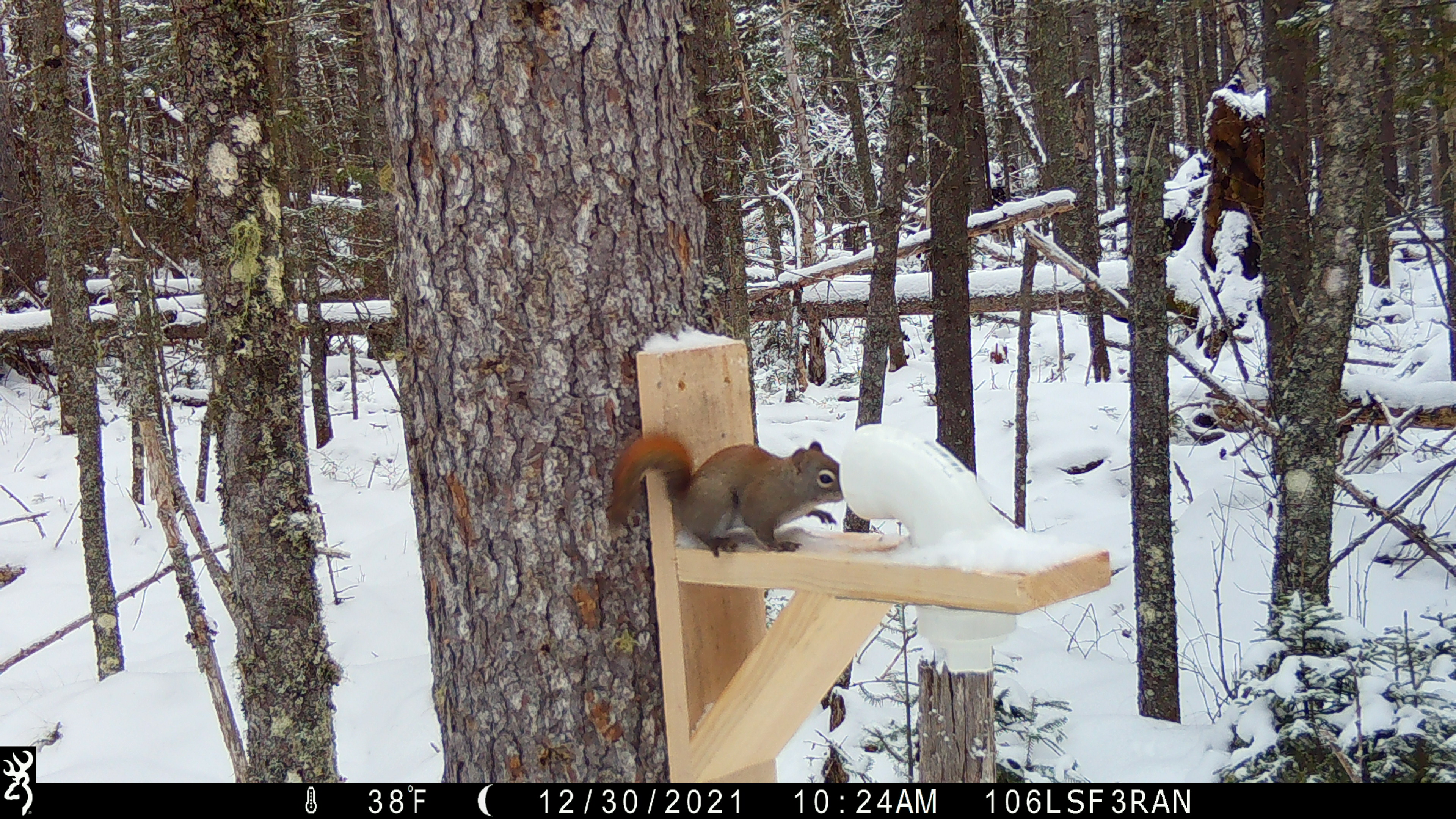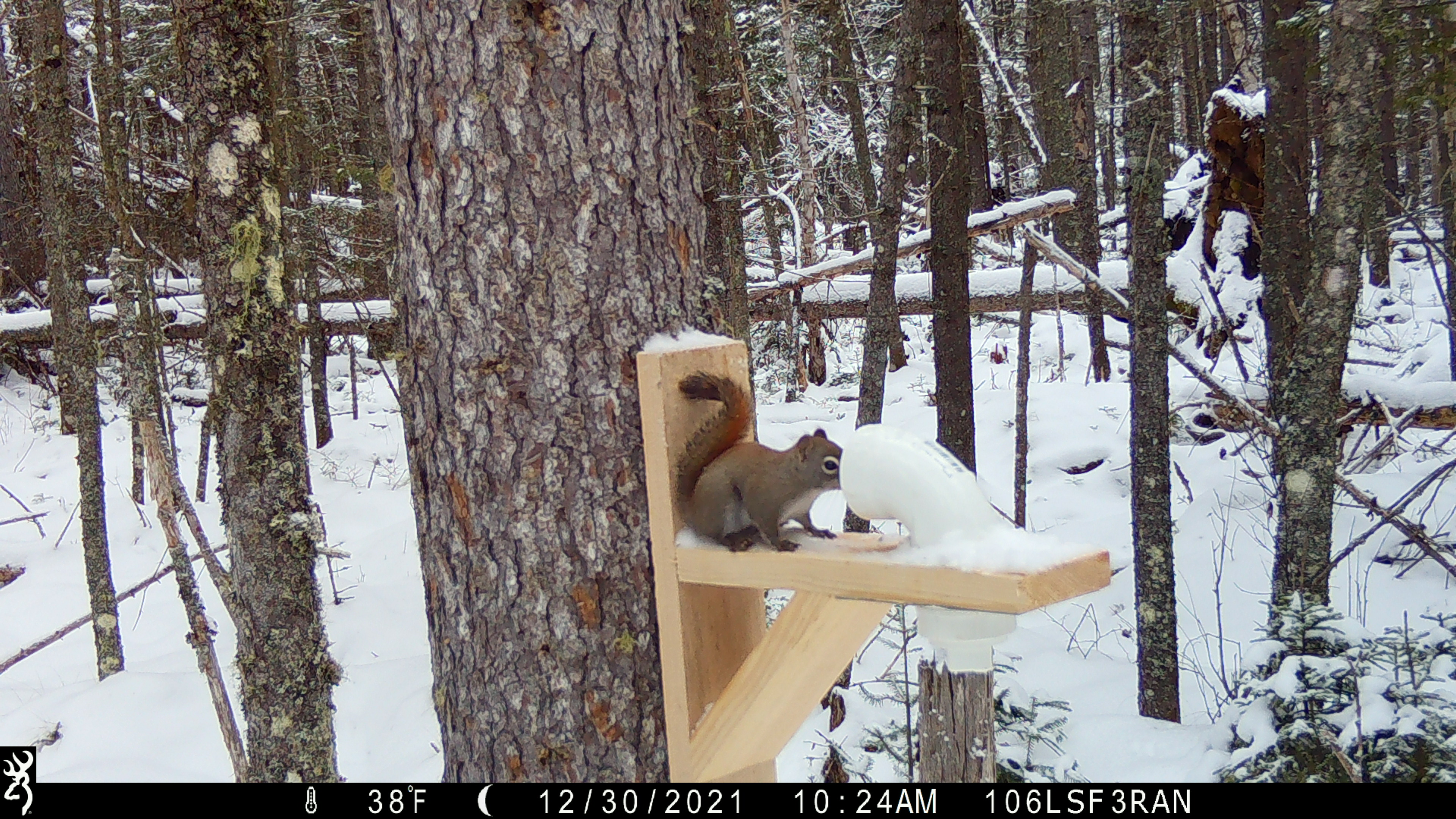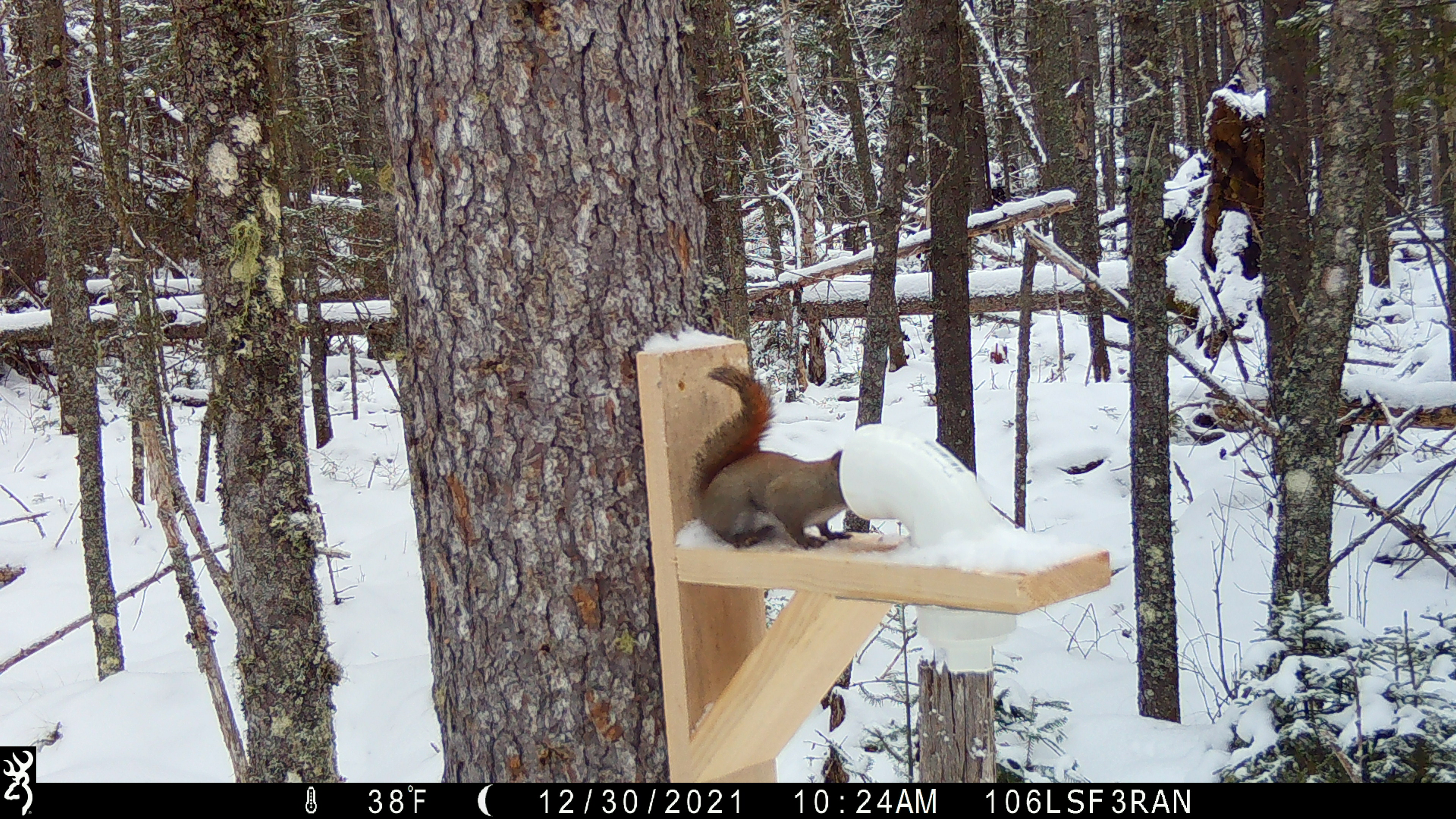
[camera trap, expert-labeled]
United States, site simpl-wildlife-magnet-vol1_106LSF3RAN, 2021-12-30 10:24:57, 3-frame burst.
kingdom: Animalia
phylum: Chordata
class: Mammalia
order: Rodentia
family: Sciuridae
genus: Tamiasciurus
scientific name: Tamiasciurus hudsonicus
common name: red squirrel